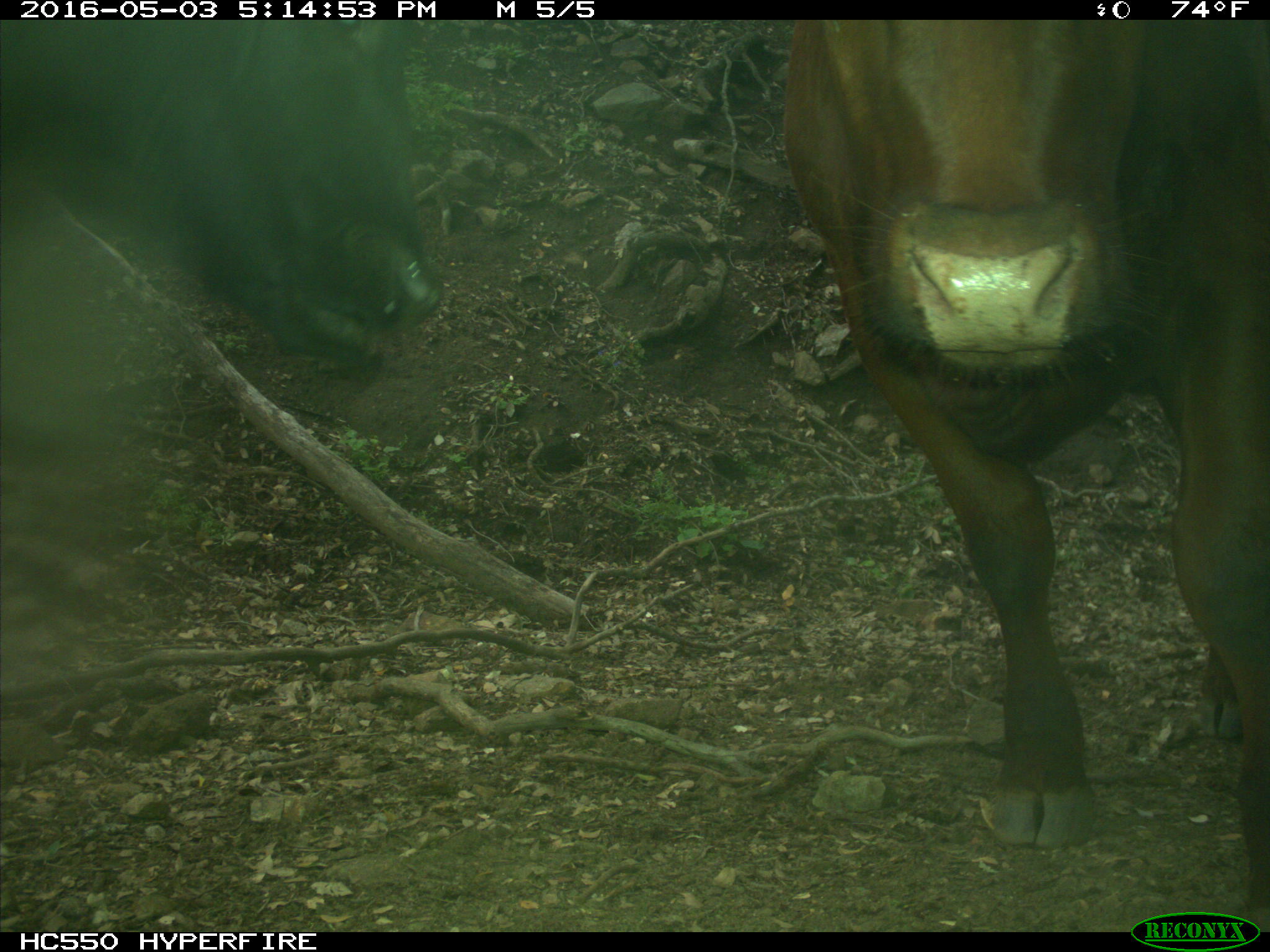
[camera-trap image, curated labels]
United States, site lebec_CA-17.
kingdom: Animalia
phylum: Chordata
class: Mammalia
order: Artiodactyla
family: Bovidae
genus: Bos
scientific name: Bos taurus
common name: domestic cow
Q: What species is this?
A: Bos taurus (domestic cow).